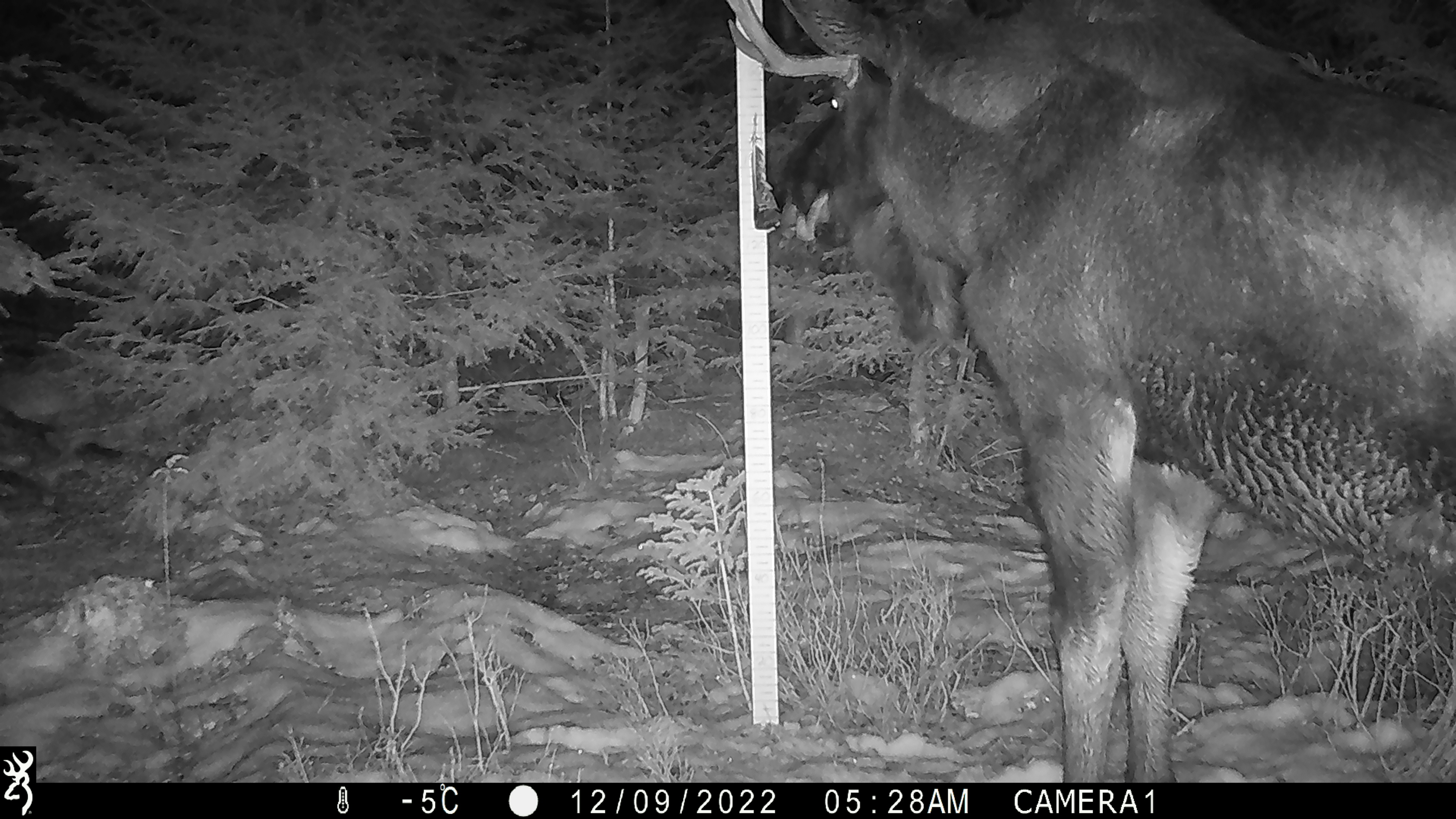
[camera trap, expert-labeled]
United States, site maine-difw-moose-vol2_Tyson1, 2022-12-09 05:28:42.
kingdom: Animalia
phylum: Chordata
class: Mammalia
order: Artiodactyla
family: Cervidae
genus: Alces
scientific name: Alces alces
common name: moose